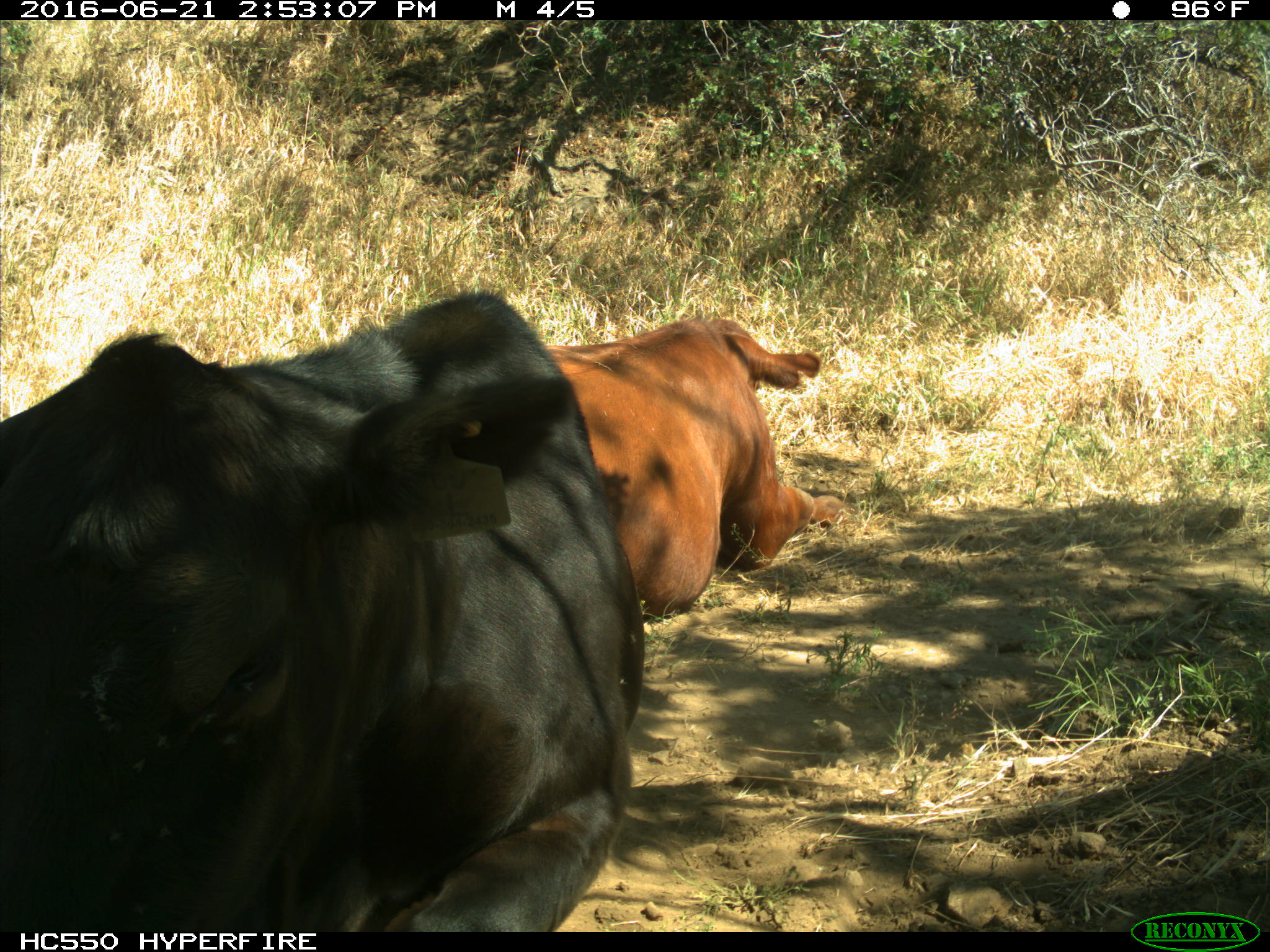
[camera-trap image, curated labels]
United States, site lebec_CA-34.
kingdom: Animalia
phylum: Chordata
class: Mammalia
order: Artiodactyla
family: Bovidae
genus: Bos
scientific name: Bos taurus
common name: domestic cow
Bos taurus (domestic cow).